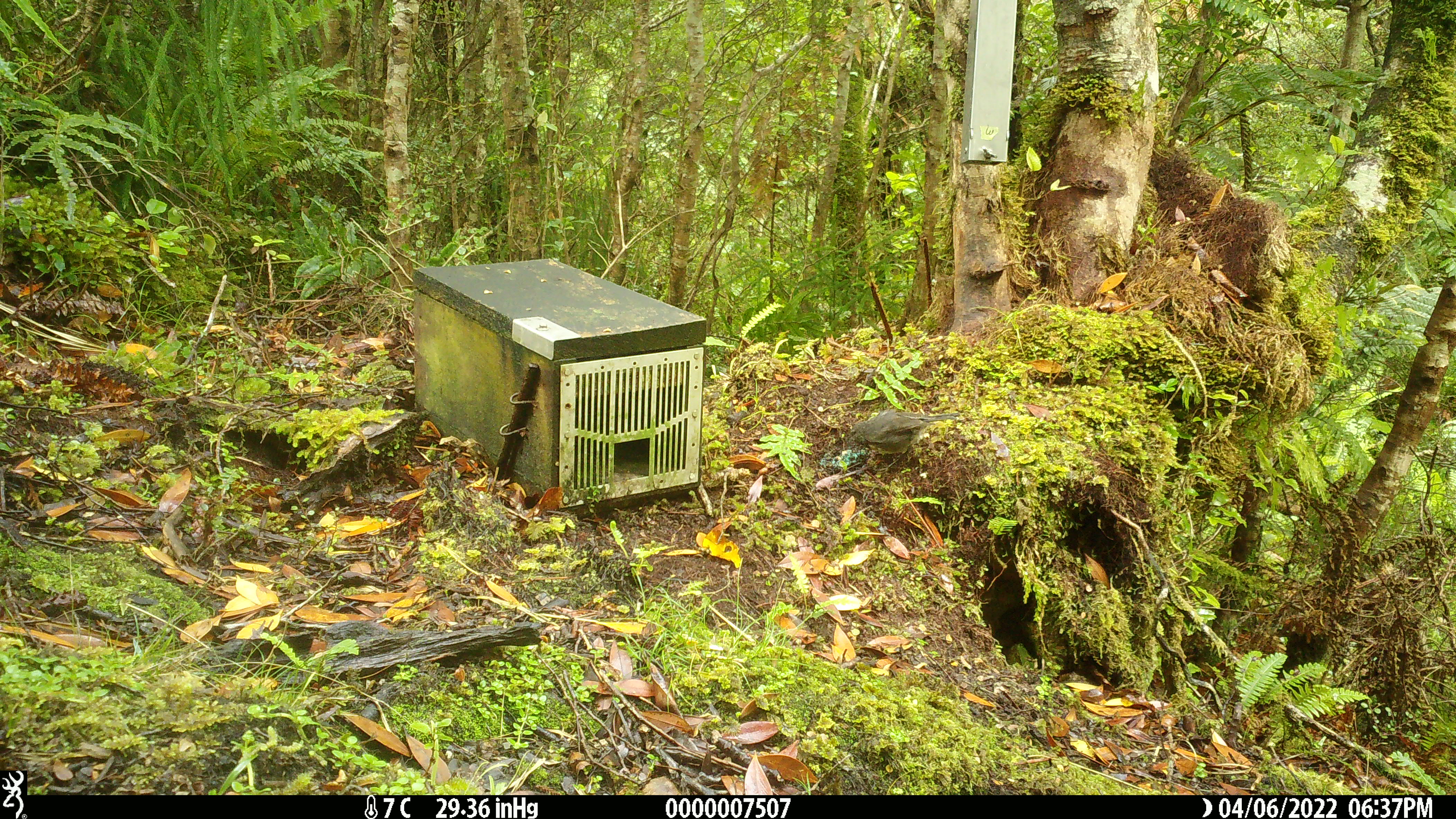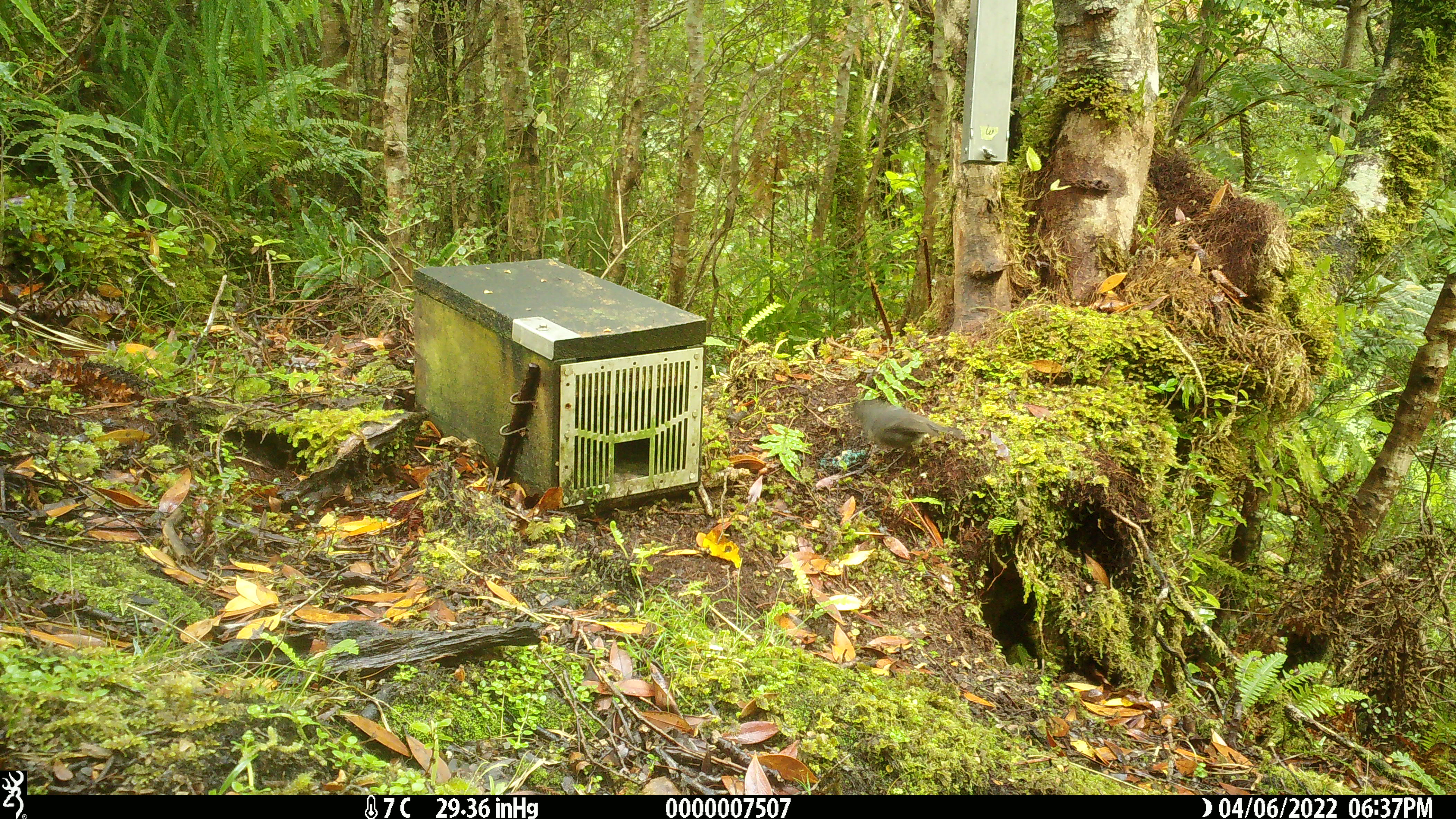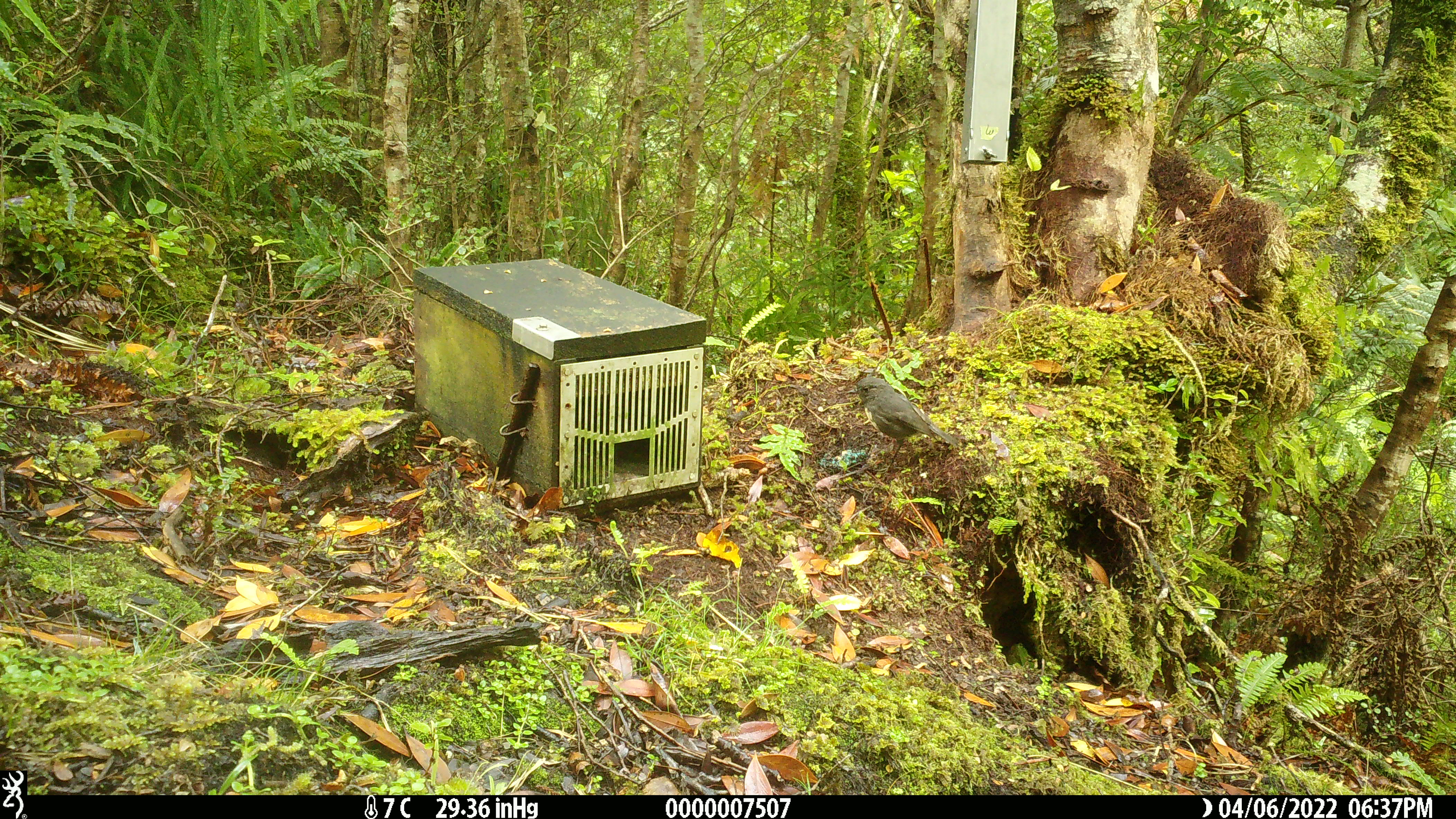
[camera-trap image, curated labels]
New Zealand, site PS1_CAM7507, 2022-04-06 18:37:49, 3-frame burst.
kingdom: Animalia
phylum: Chordata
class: Aves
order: Passeriformes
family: Petroicidae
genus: Petroica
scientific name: Petroica australis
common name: new zealand robin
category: robin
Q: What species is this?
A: Robin (new zealand robin) (Petroica australis).